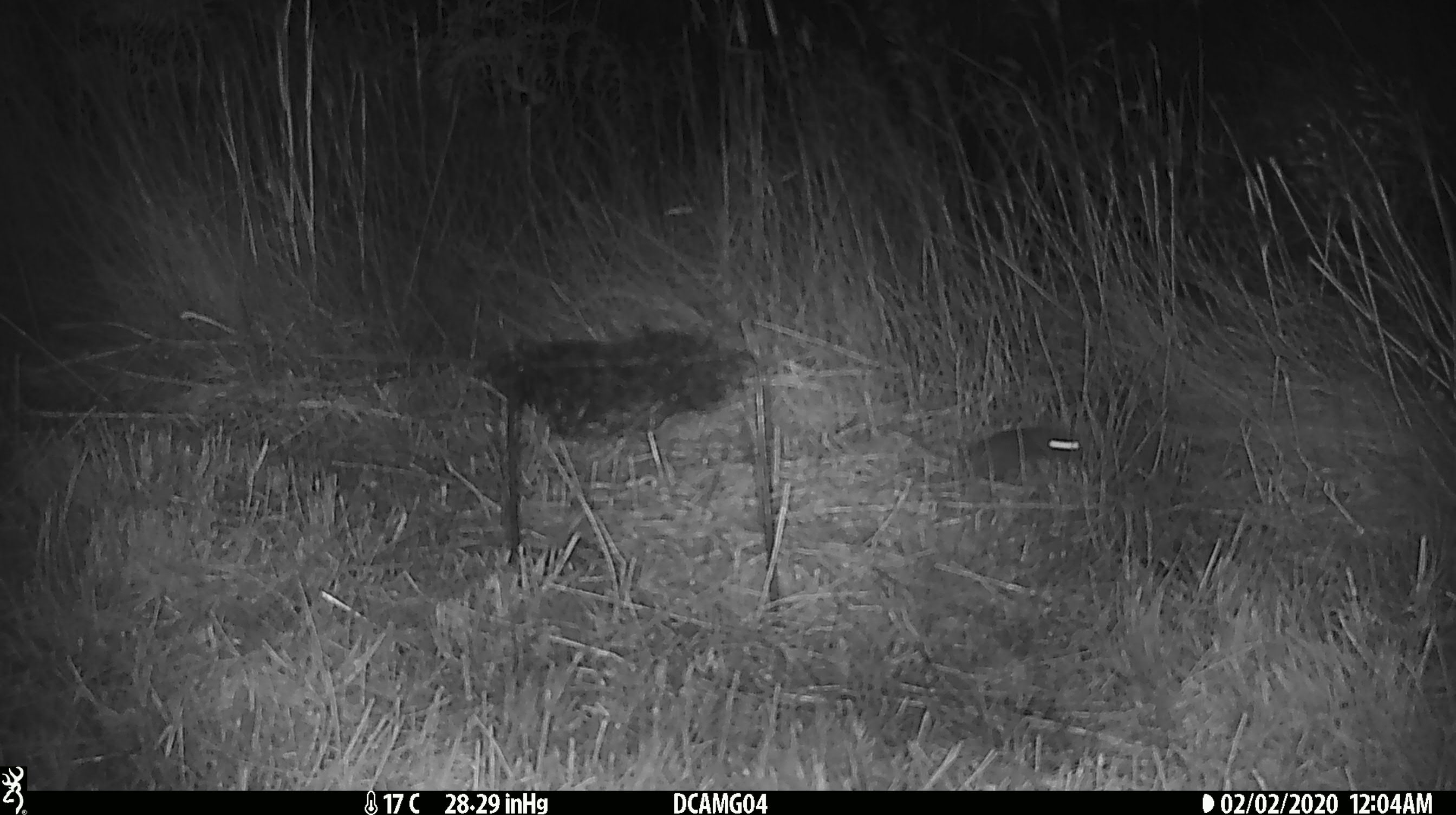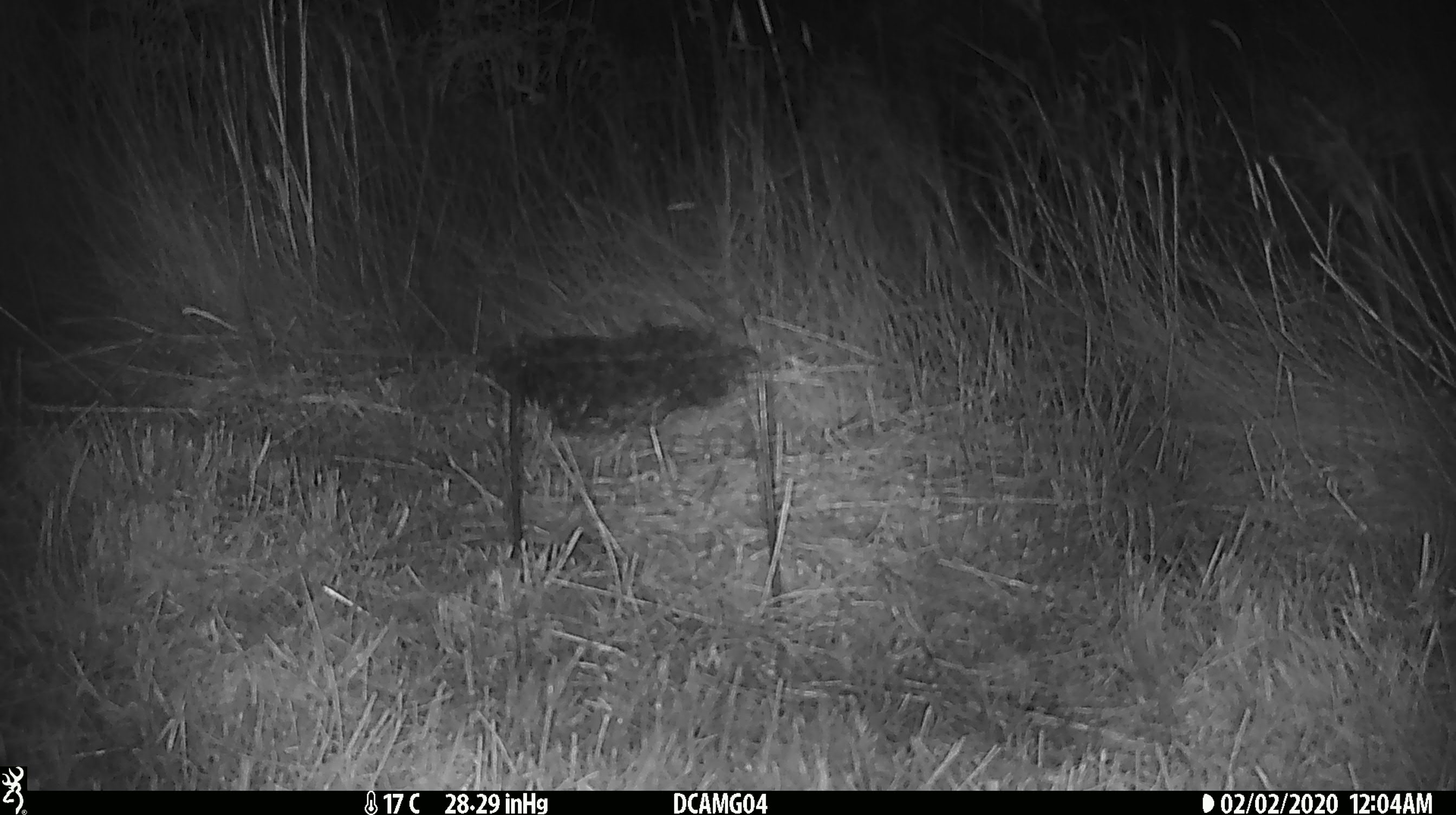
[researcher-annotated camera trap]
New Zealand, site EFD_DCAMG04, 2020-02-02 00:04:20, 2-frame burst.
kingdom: Animalia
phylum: Chordata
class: Mammalia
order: Rodentia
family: Muridae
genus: Mus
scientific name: Mus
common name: mouse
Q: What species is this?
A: Mouse (Mus).